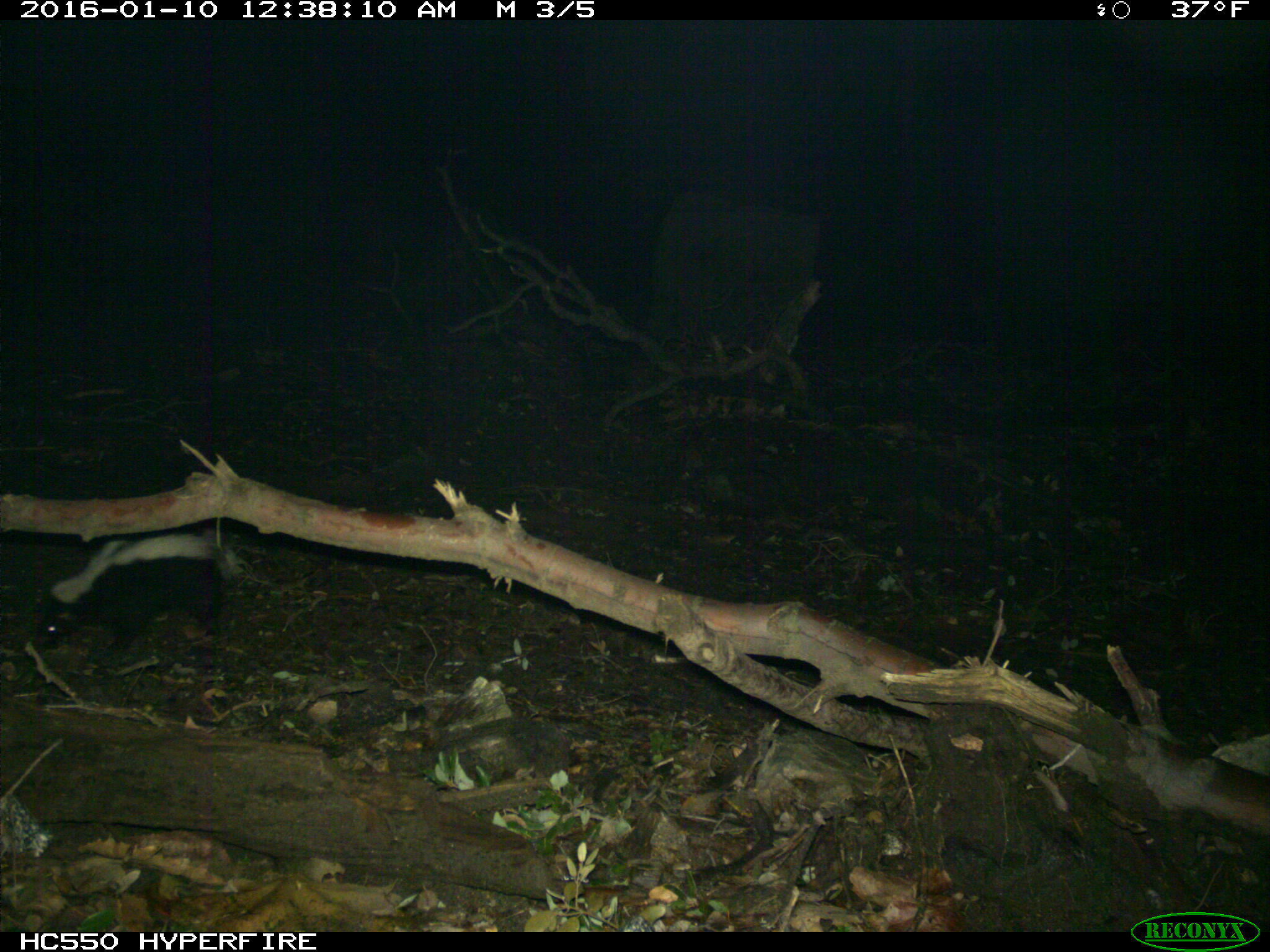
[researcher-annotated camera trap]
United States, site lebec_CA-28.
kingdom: Animalia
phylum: Chordata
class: Mammalia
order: Carnivora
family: Mephitidae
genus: Mephitis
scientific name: Mephitis mephitis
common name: striped skunk